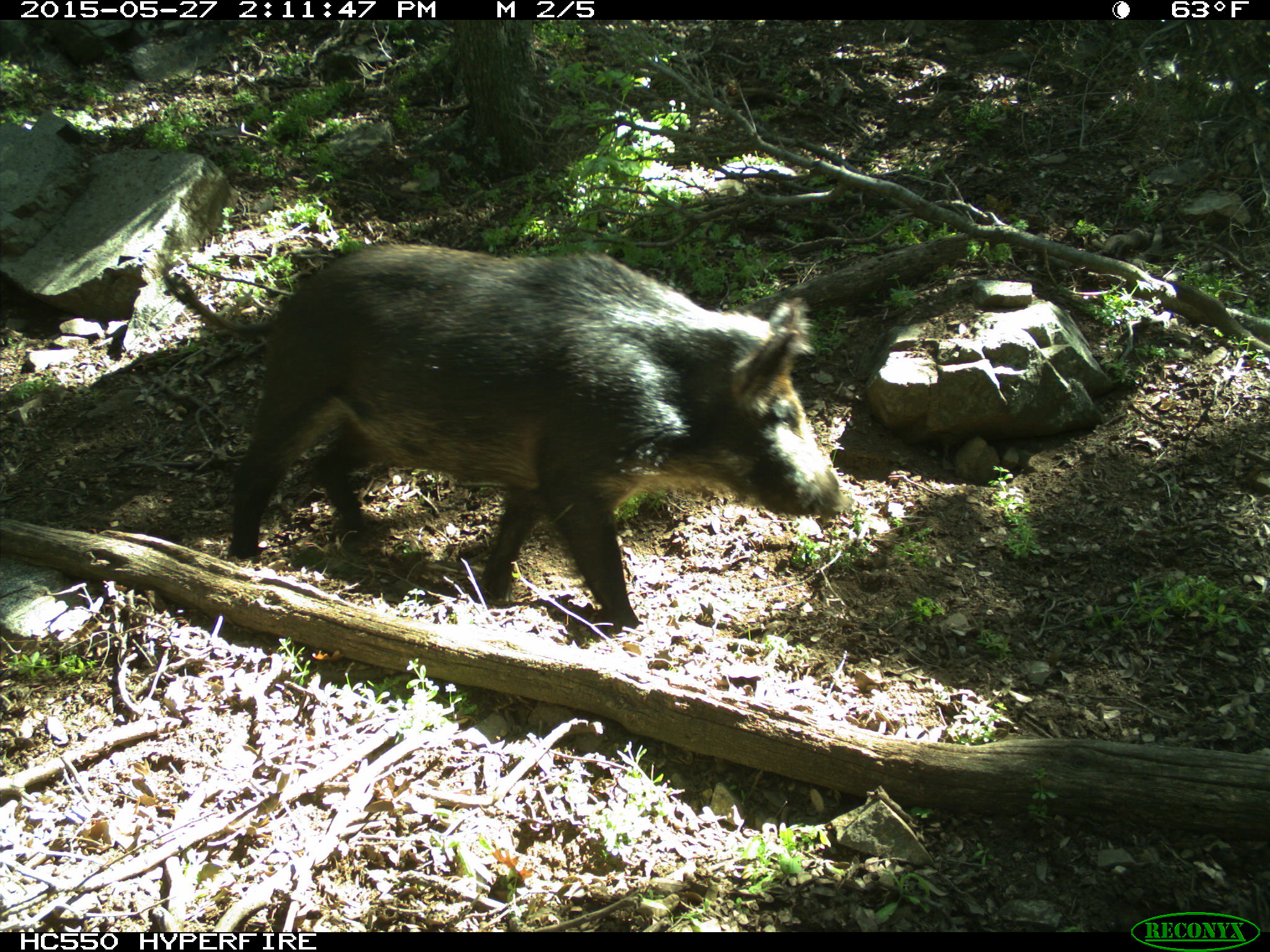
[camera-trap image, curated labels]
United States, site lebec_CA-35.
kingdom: Animalia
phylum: Chordata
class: Mammalia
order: Artiodactyla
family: Suidae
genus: Sus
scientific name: Sus scrofa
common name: wild boar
Sus scrofa (wild boar).